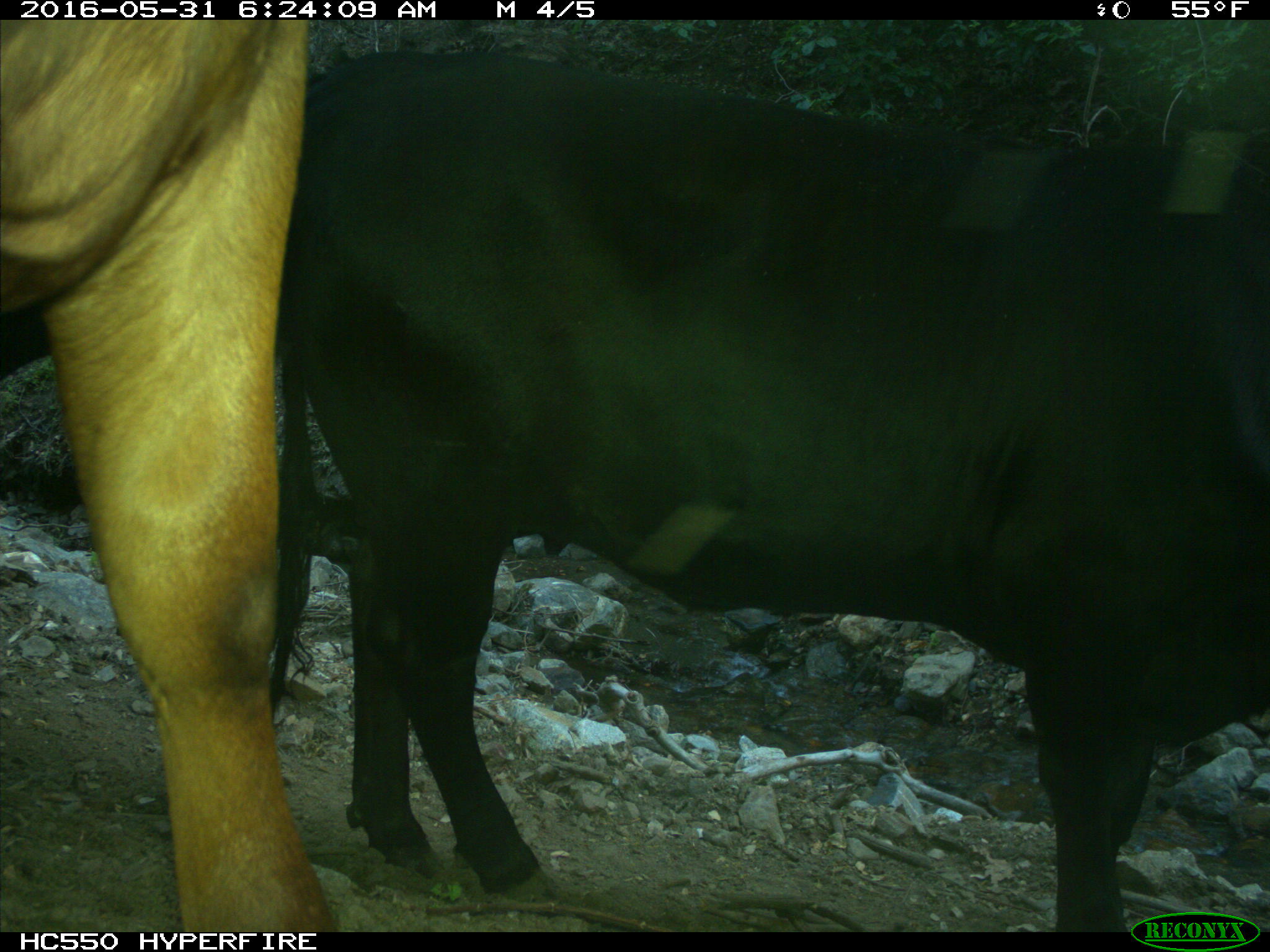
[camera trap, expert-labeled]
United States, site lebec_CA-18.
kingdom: Animalia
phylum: Chordata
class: Mammalia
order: Artiodactyla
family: Bovidae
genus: Bos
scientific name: Bos taurus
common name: domestic cow